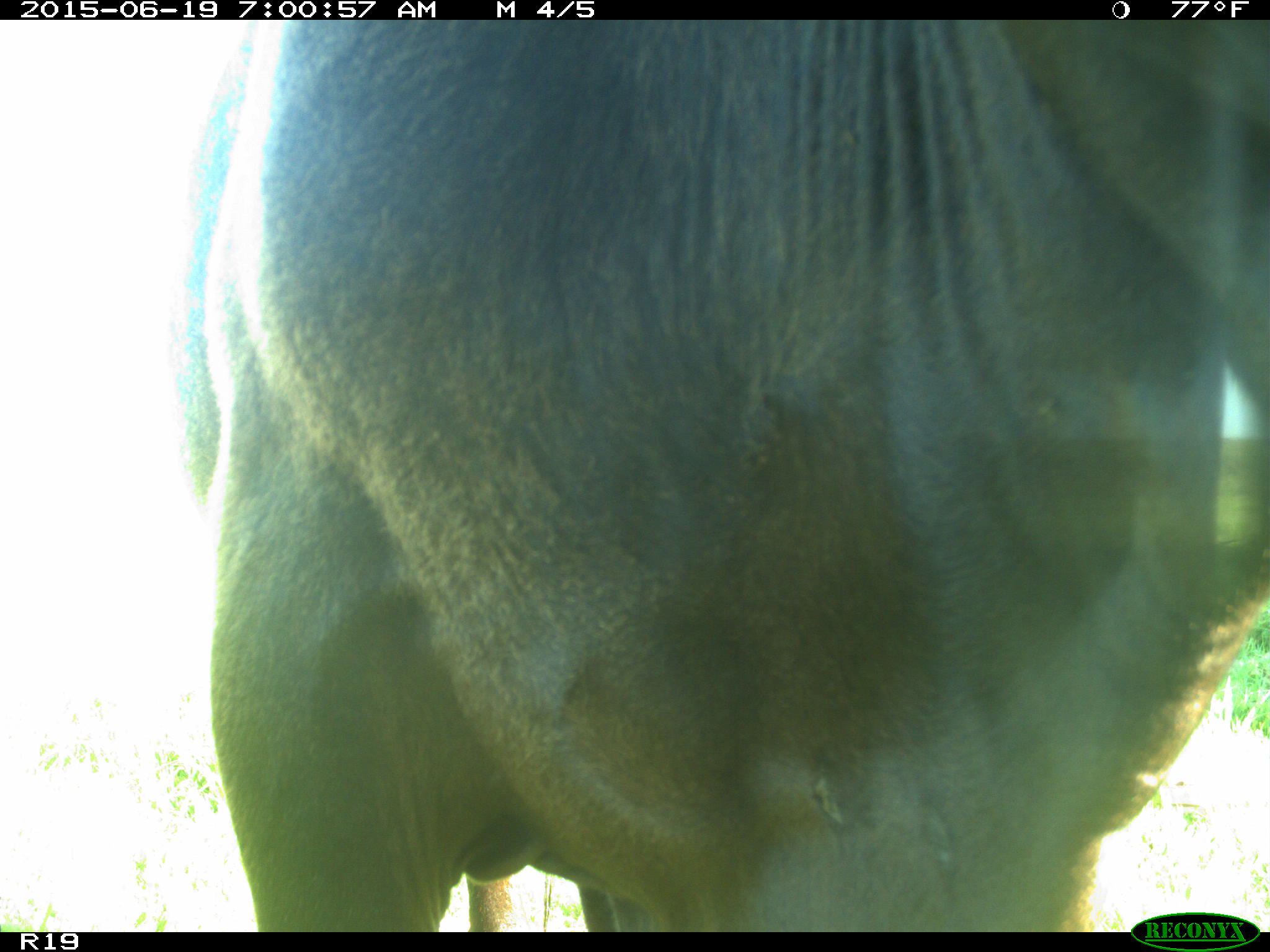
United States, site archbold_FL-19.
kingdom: Animalia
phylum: Chordata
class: Mammalia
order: Artiodactyla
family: Bovidae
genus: Bos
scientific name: Bos taurus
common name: domestic cow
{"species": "Bos taurus (domestic cow)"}